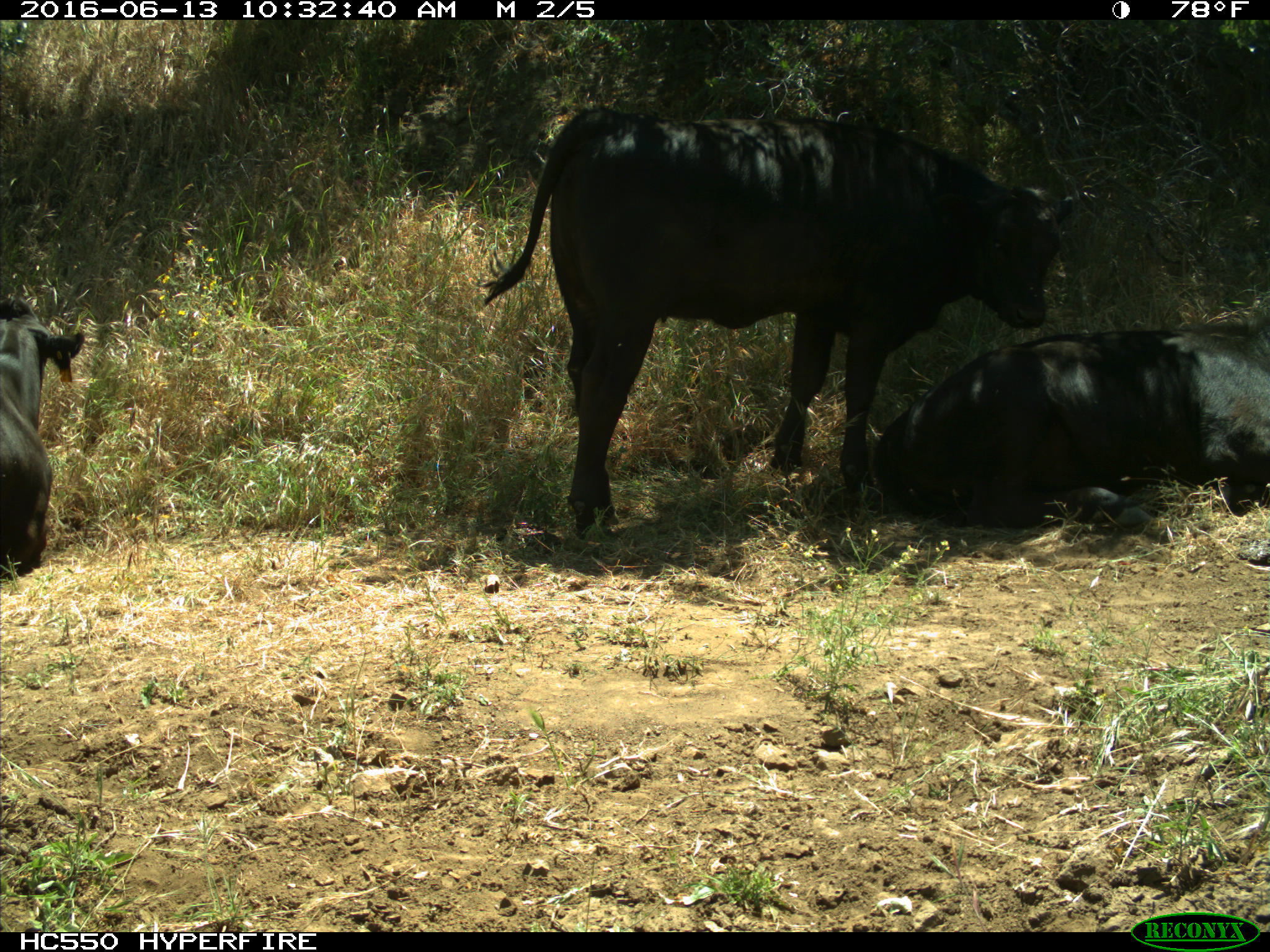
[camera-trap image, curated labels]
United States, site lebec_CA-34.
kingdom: Animalia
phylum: Chordata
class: Mammalia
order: Artiodactyla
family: Bovidae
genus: Bos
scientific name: Bos taurus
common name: domestic cow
Bos taurus (domestic cow).